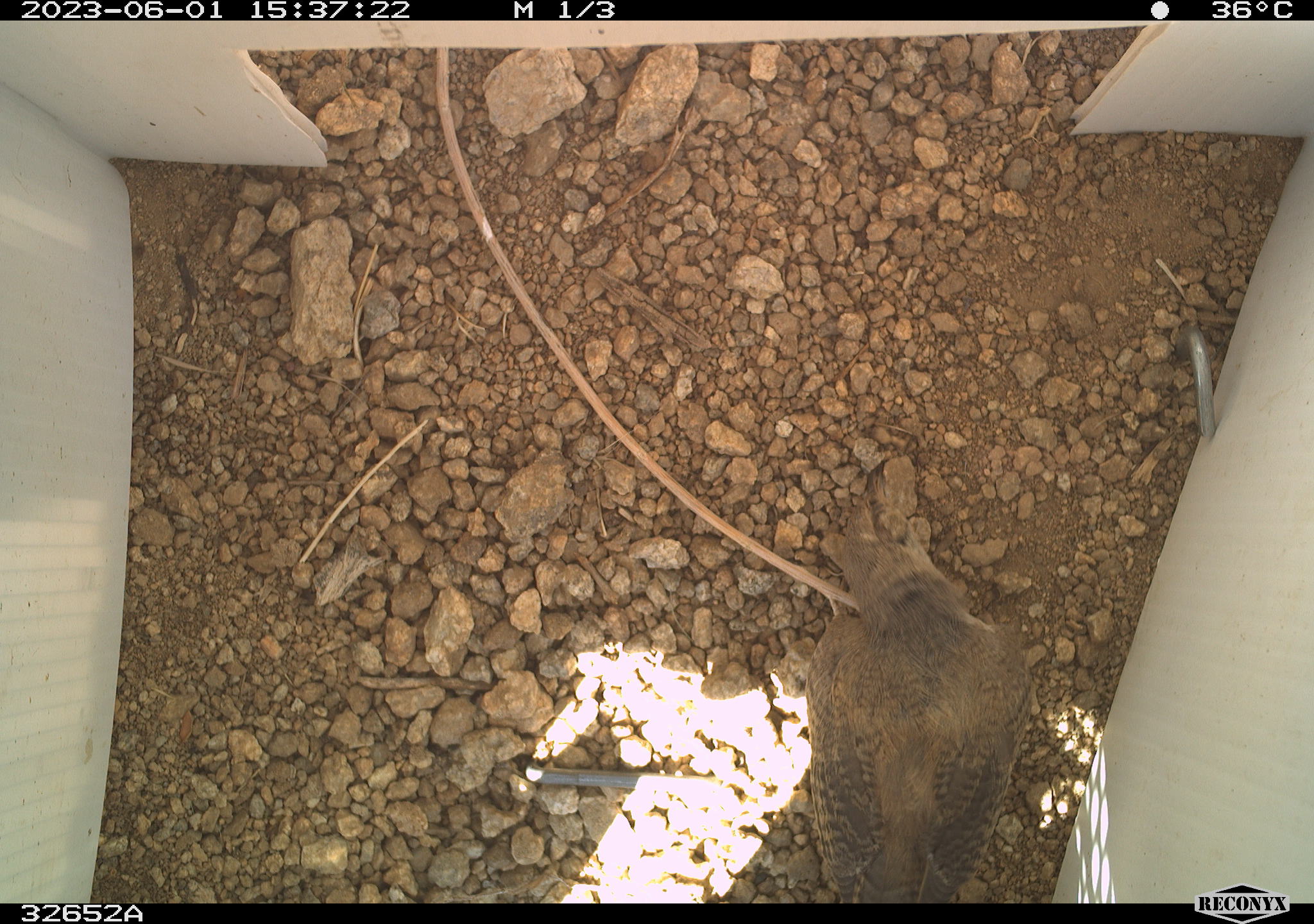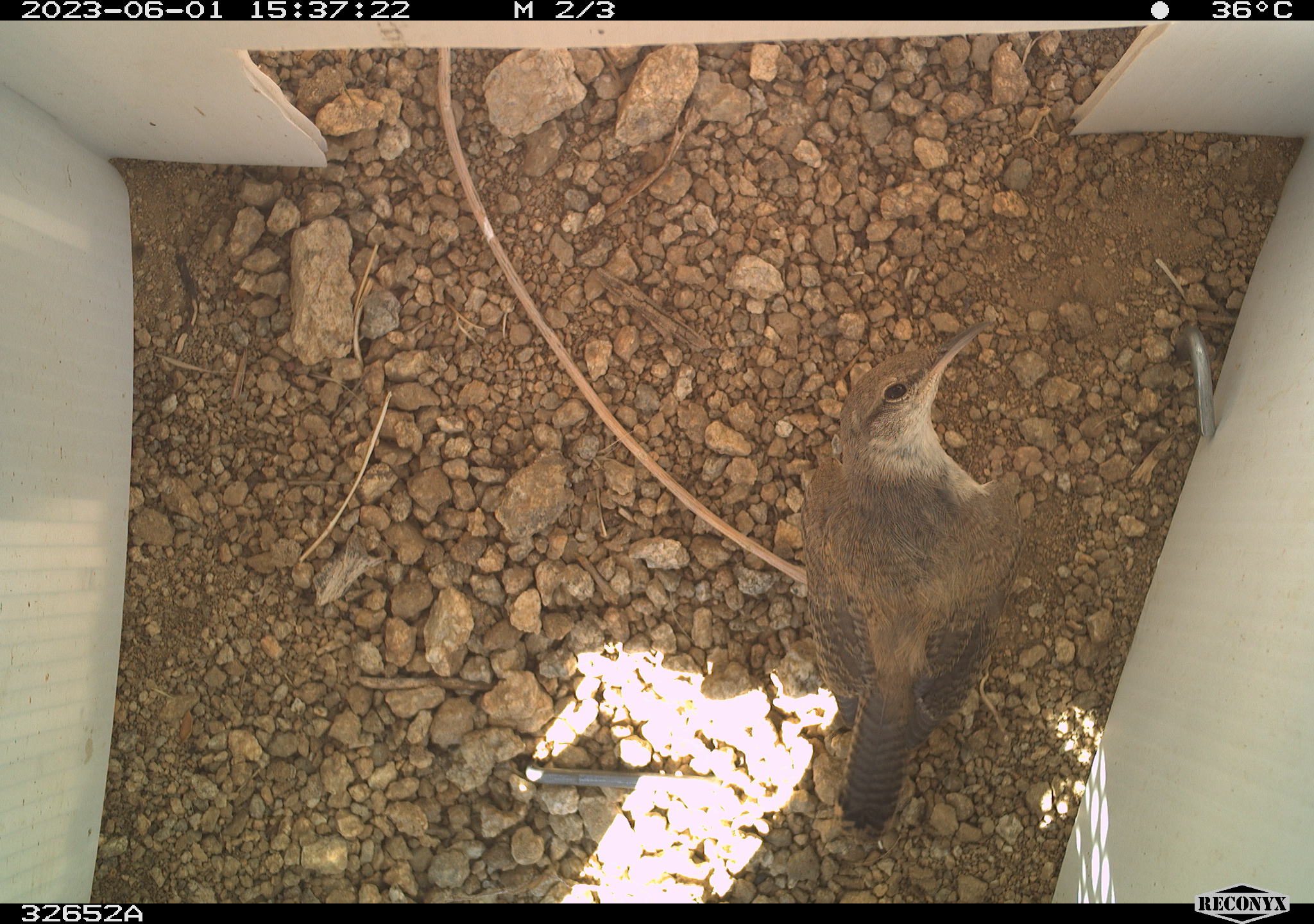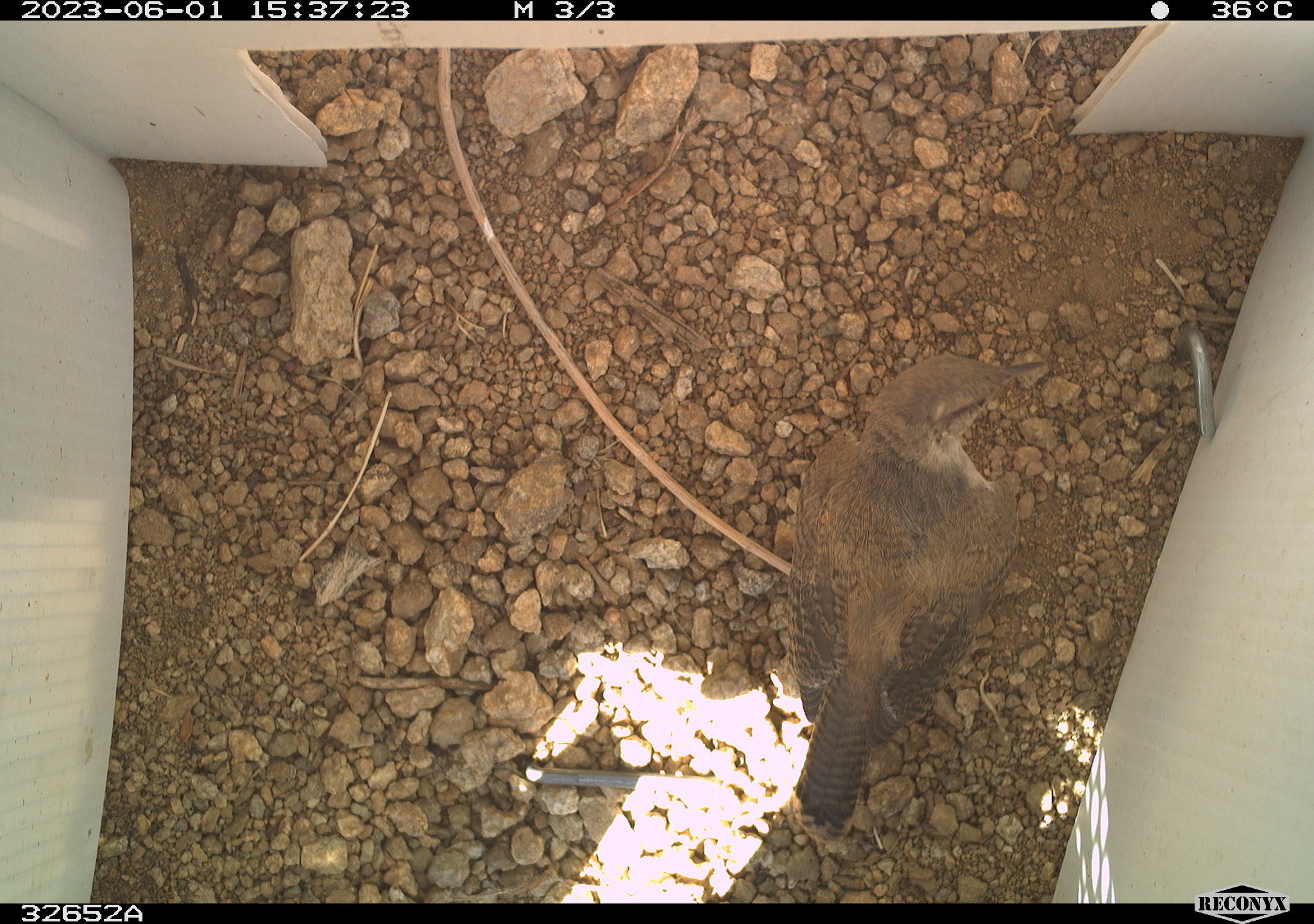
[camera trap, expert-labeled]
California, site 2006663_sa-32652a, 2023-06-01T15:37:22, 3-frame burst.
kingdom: Animalia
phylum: Chordata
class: Aves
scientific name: Aves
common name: bird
Bird (Aves).